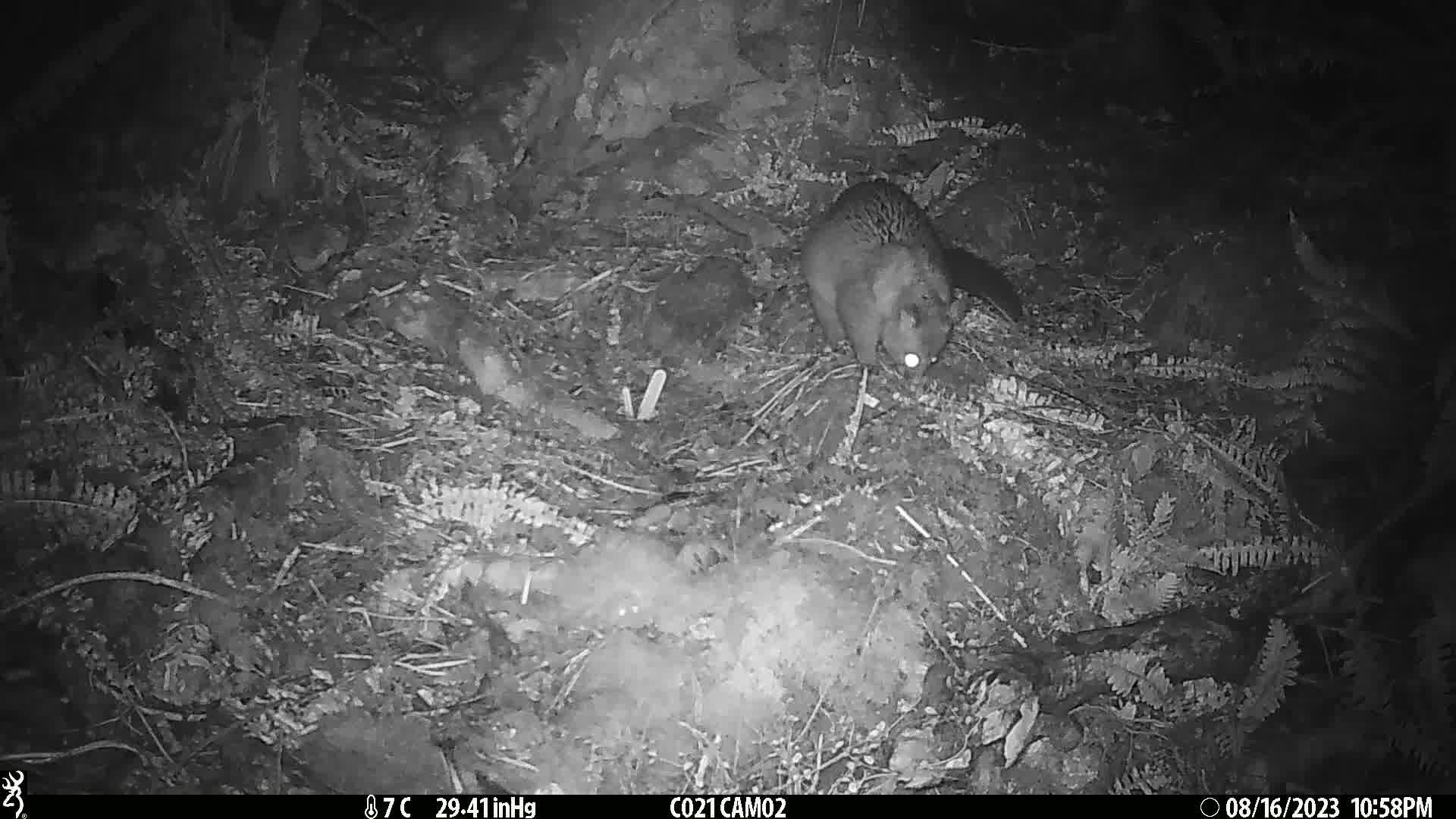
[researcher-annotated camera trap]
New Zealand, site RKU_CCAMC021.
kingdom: Animalia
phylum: Chordata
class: Mammalia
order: Diprotodontia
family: Phalangeridae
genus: Trichosurus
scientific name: Trichosurus vulpecula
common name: common brushtail possum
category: possum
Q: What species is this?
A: Possum (common brushtail possum) (Trichosurus vulpecula).